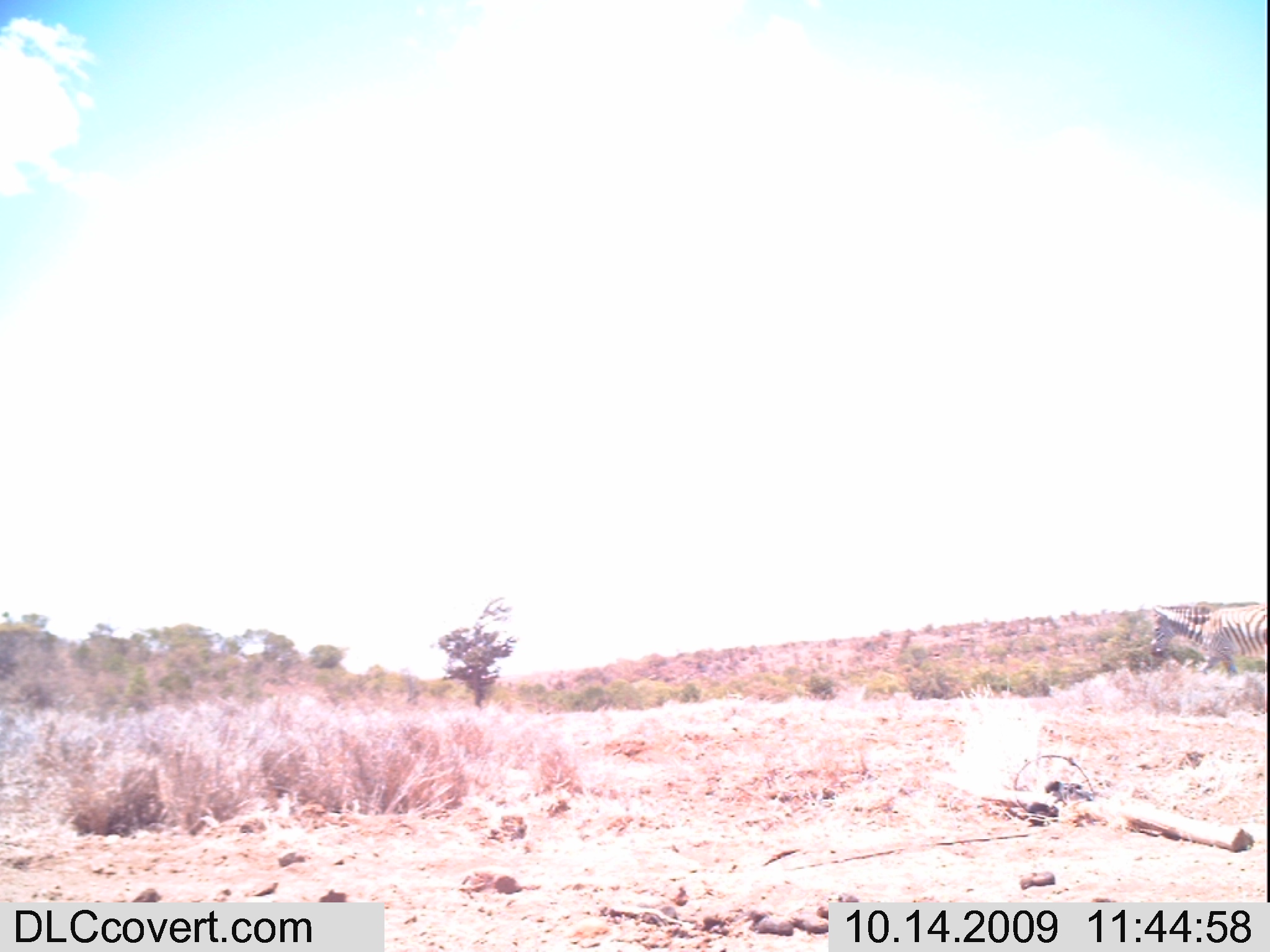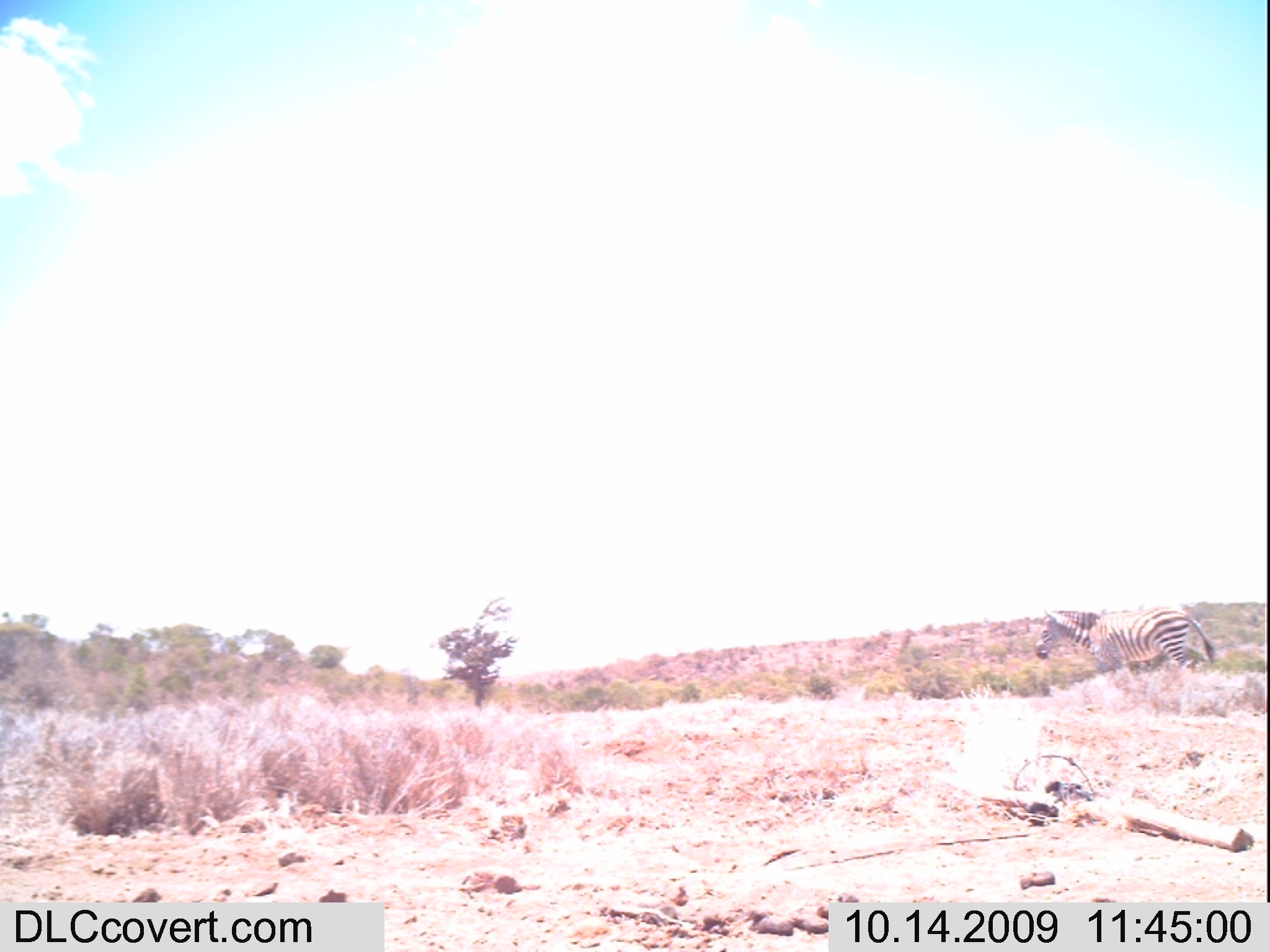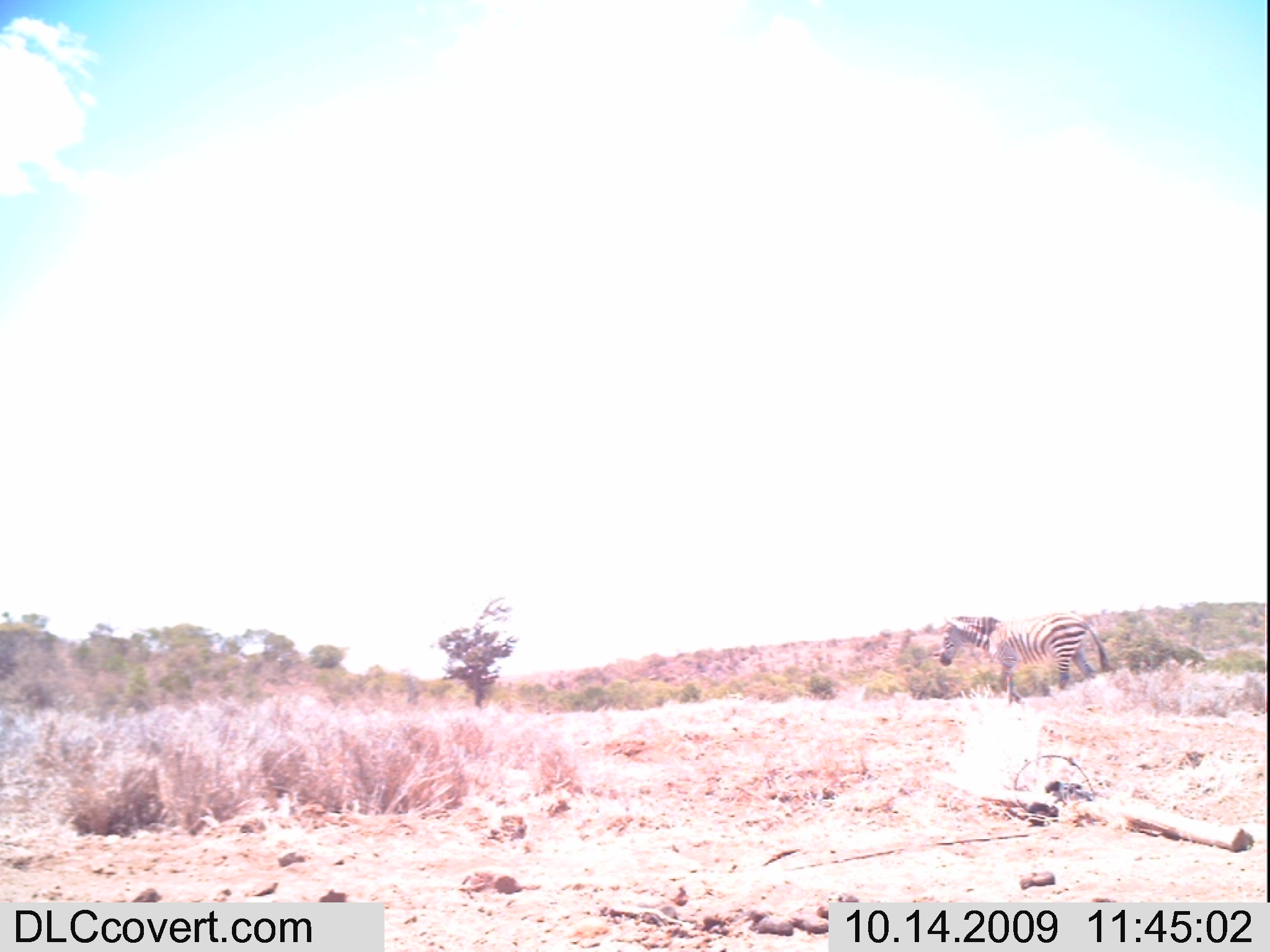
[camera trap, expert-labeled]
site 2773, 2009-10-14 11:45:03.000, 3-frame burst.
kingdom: Animalia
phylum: Chordata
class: Mammalia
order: Perissodactyla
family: Equidae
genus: Equus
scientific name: Equus quagga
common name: plains zebra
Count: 1.